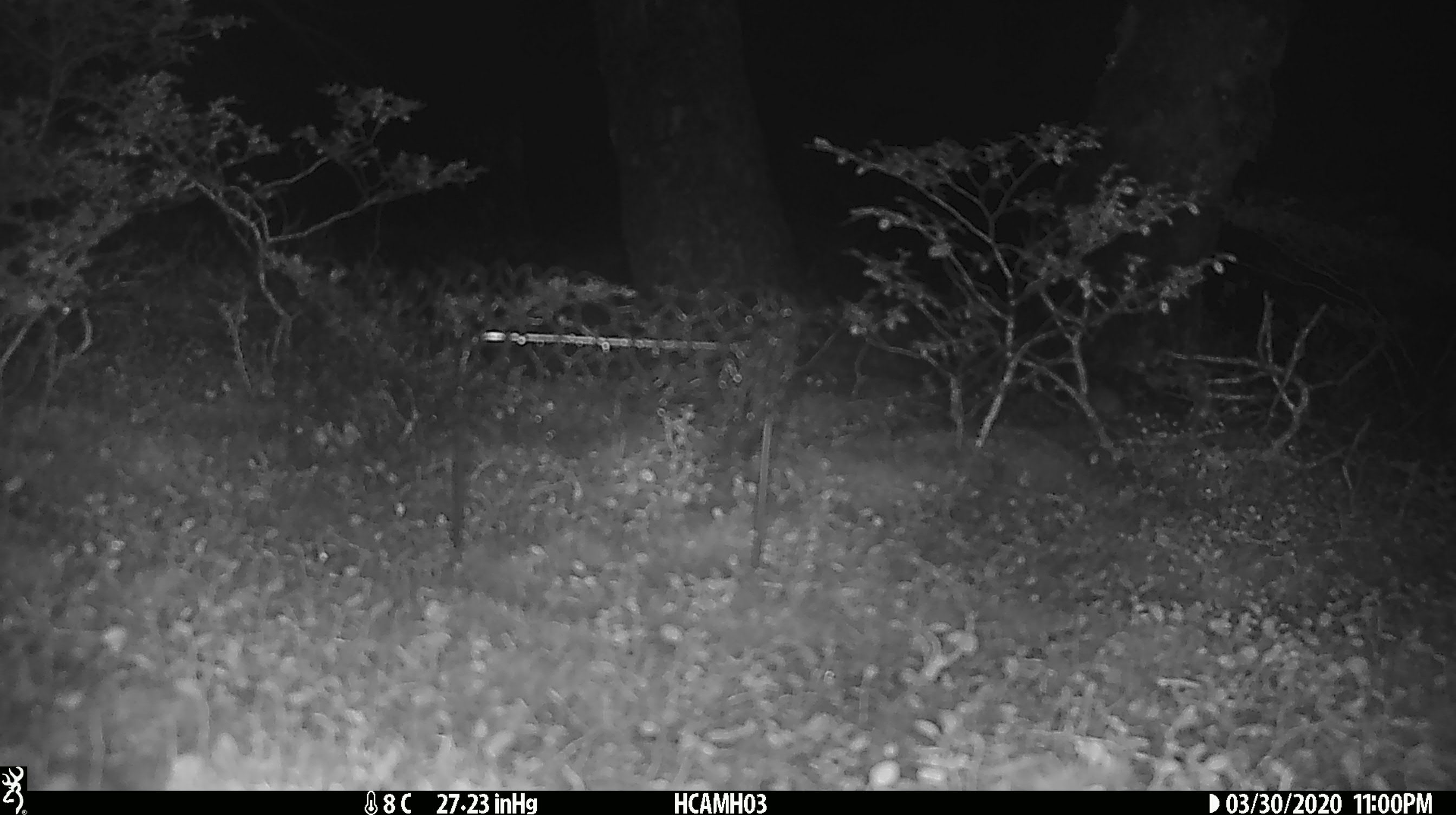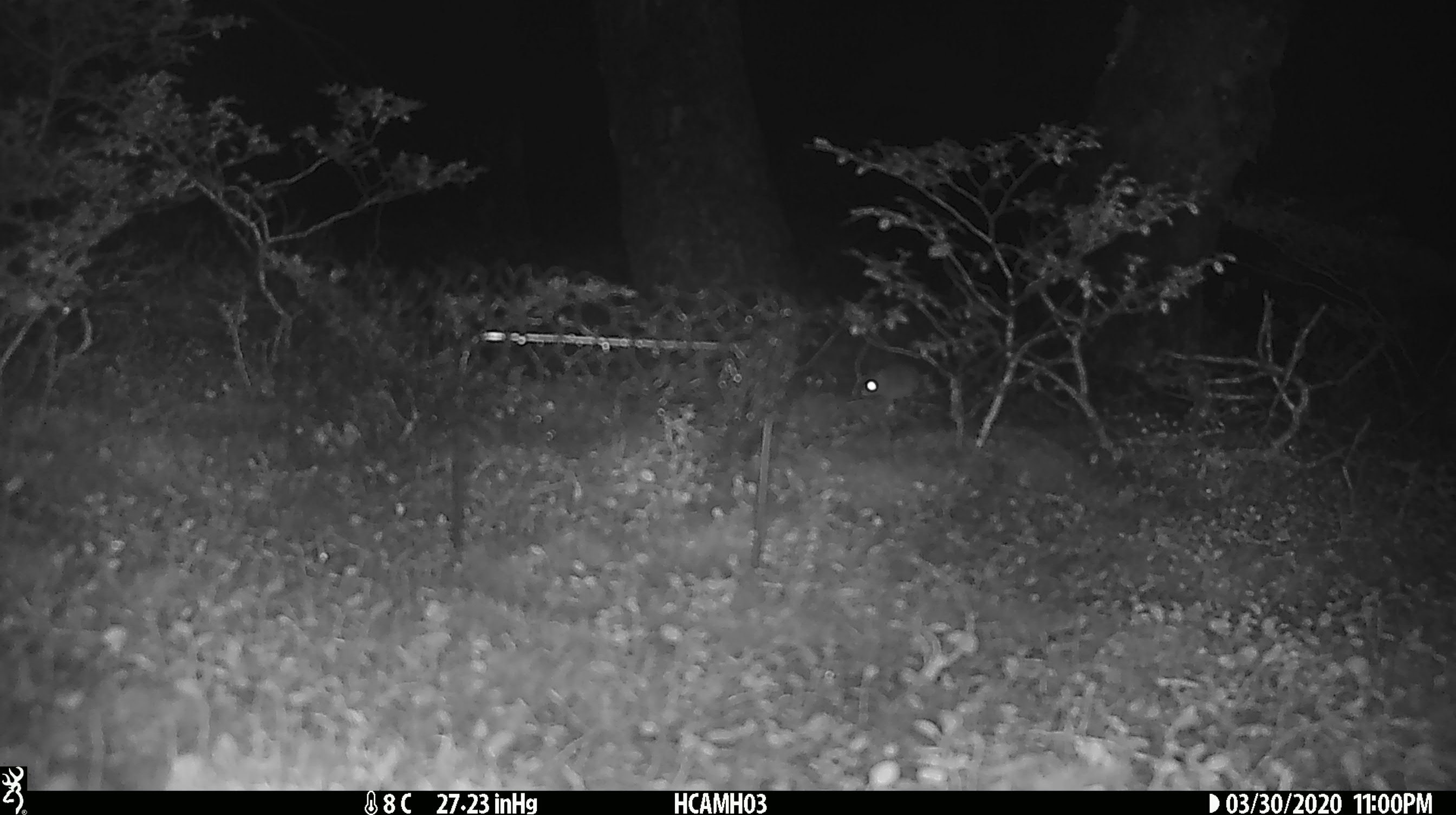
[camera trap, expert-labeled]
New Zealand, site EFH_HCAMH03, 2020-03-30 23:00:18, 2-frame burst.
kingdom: Animalia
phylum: Chordata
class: Mammalia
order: Rodentia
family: Muridae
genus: Mus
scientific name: Mus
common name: mouse